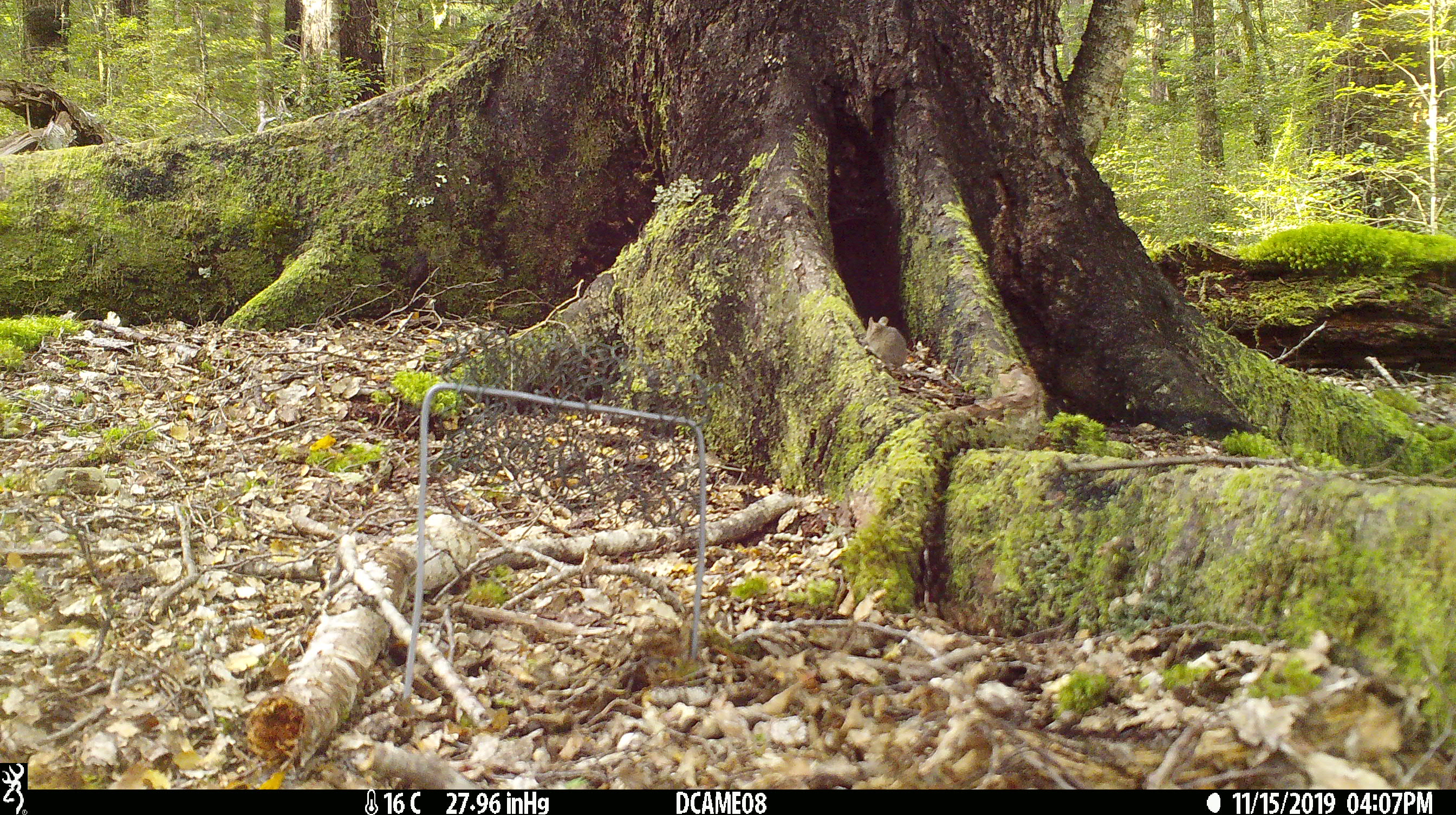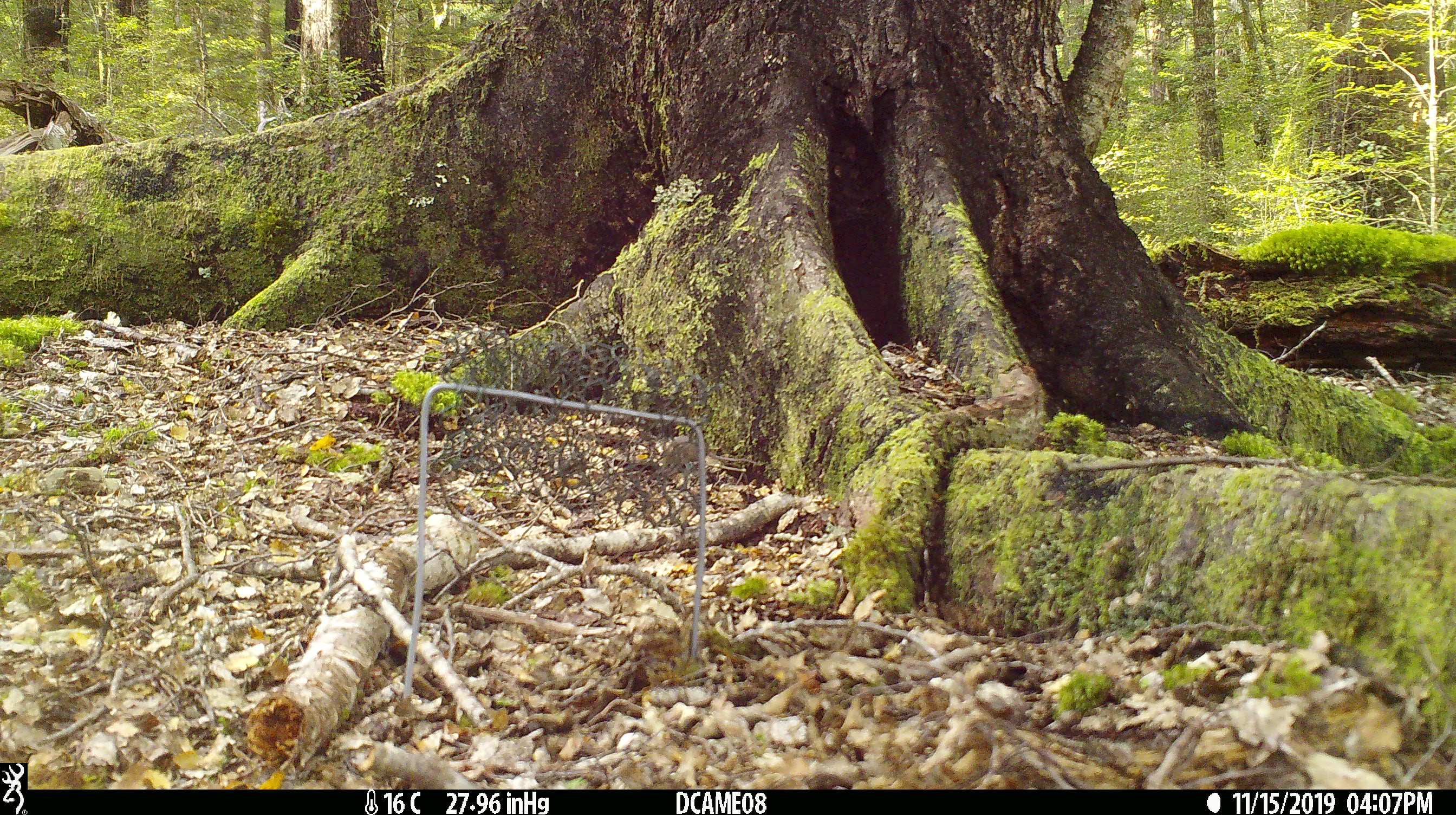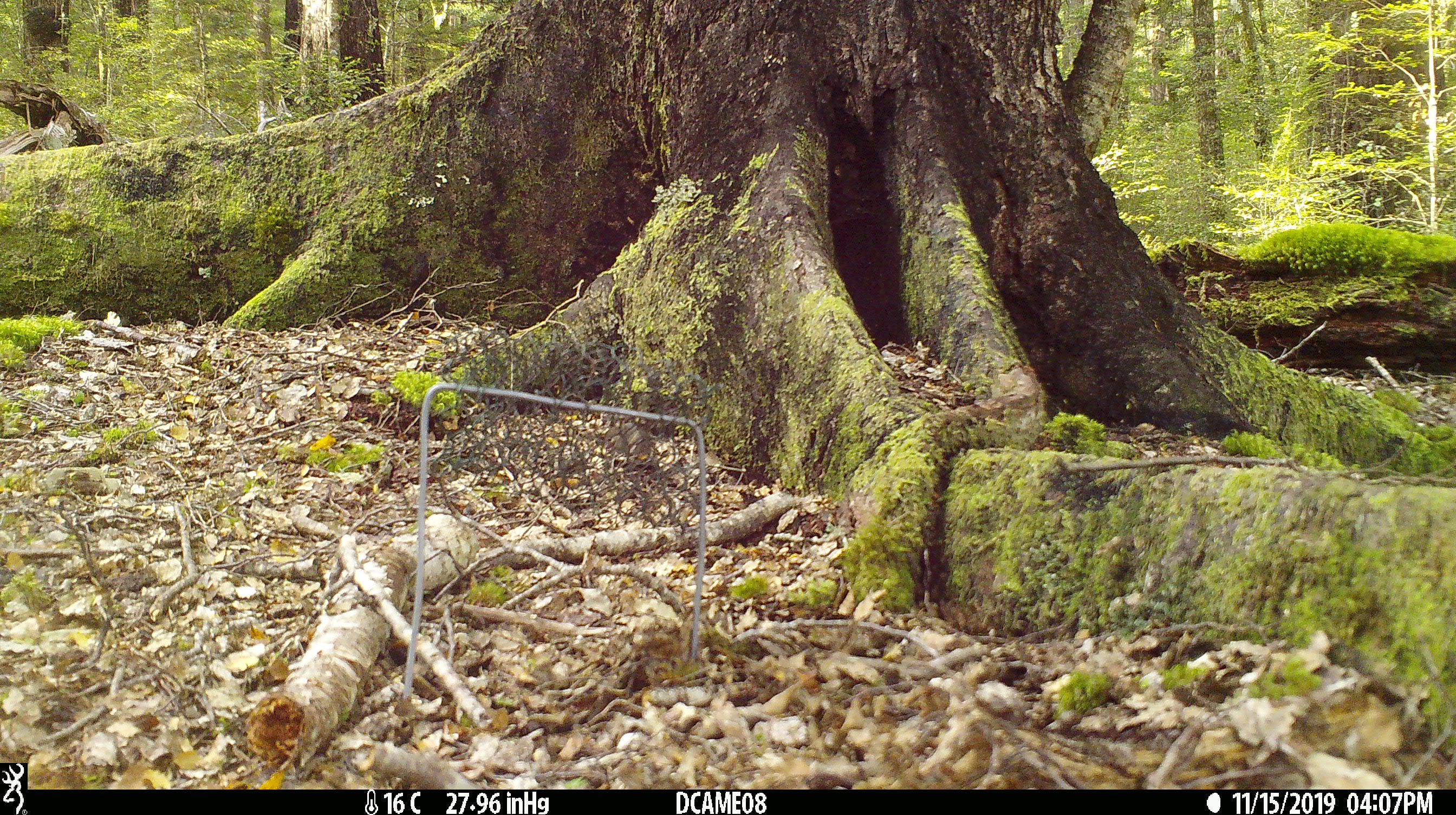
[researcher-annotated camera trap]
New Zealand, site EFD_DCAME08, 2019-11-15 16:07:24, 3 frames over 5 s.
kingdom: Animalia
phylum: Chordata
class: Mammalia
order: Rodentia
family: Muridae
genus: Mus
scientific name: Mus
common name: mouse